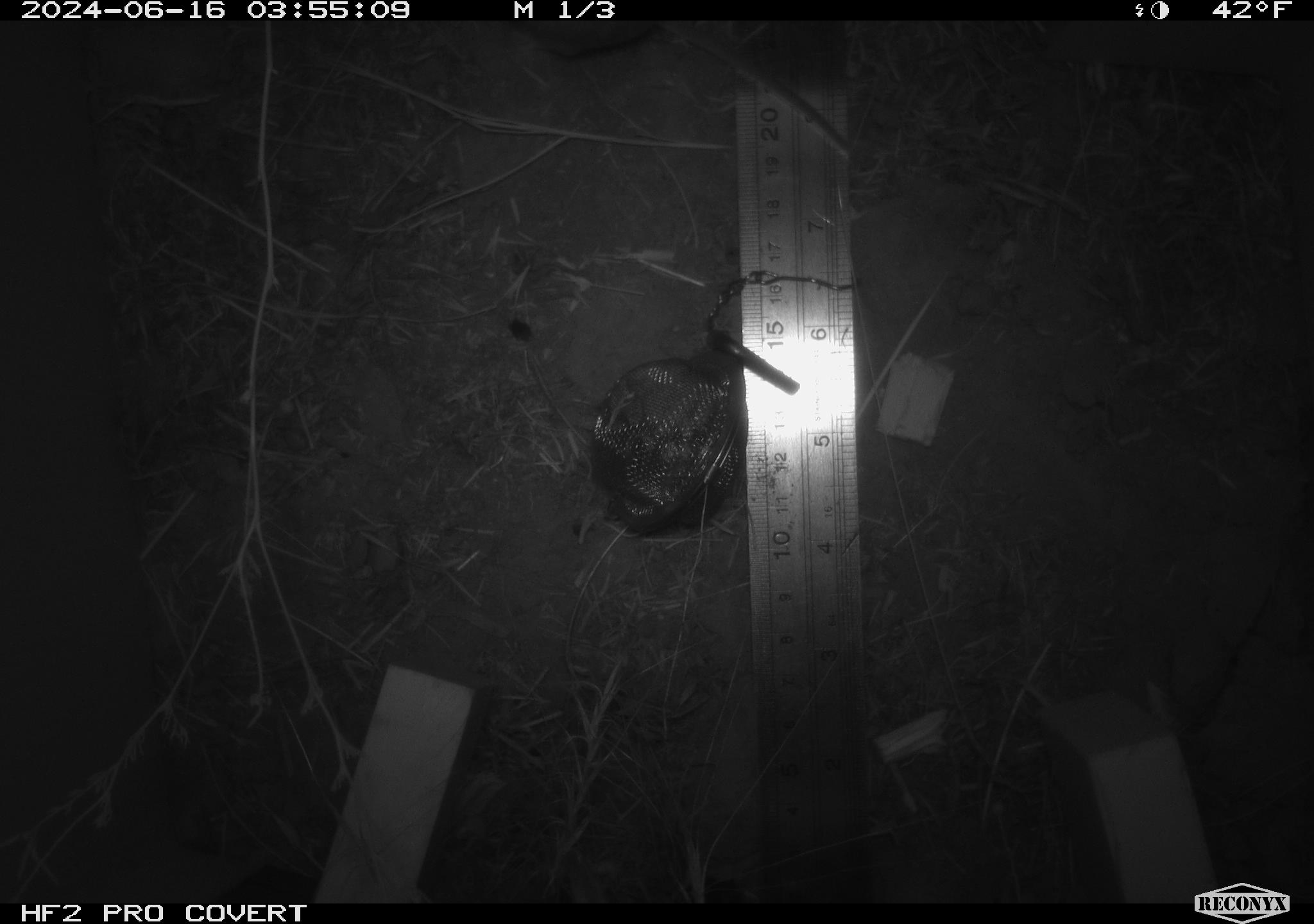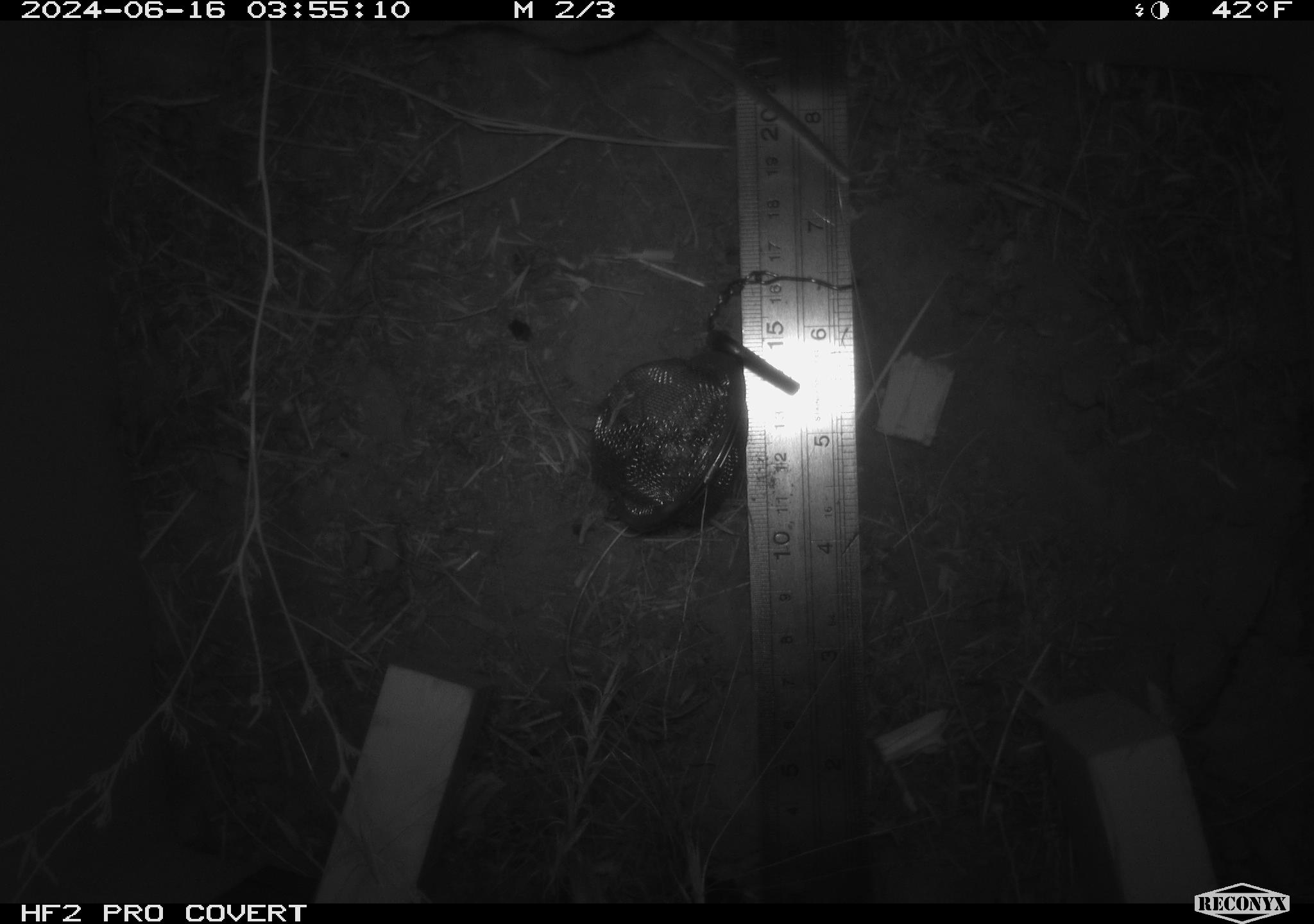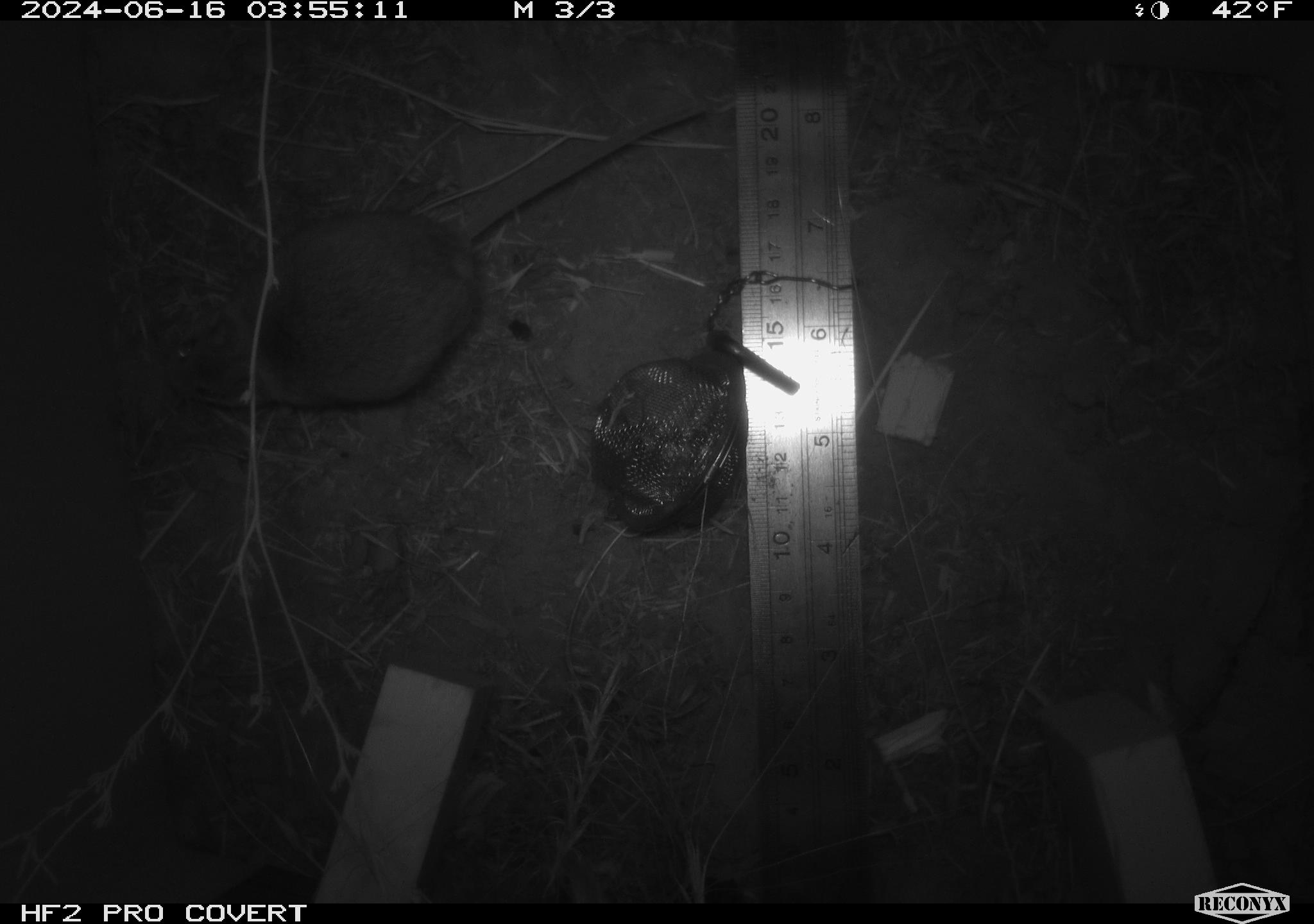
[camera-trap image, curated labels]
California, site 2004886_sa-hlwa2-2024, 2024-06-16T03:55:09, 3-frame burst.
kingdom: Animalia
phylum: Chordata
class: Mammalia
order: Rodentia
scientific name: Rodentia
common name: mouse species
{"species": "mouse species (Rodentia)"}